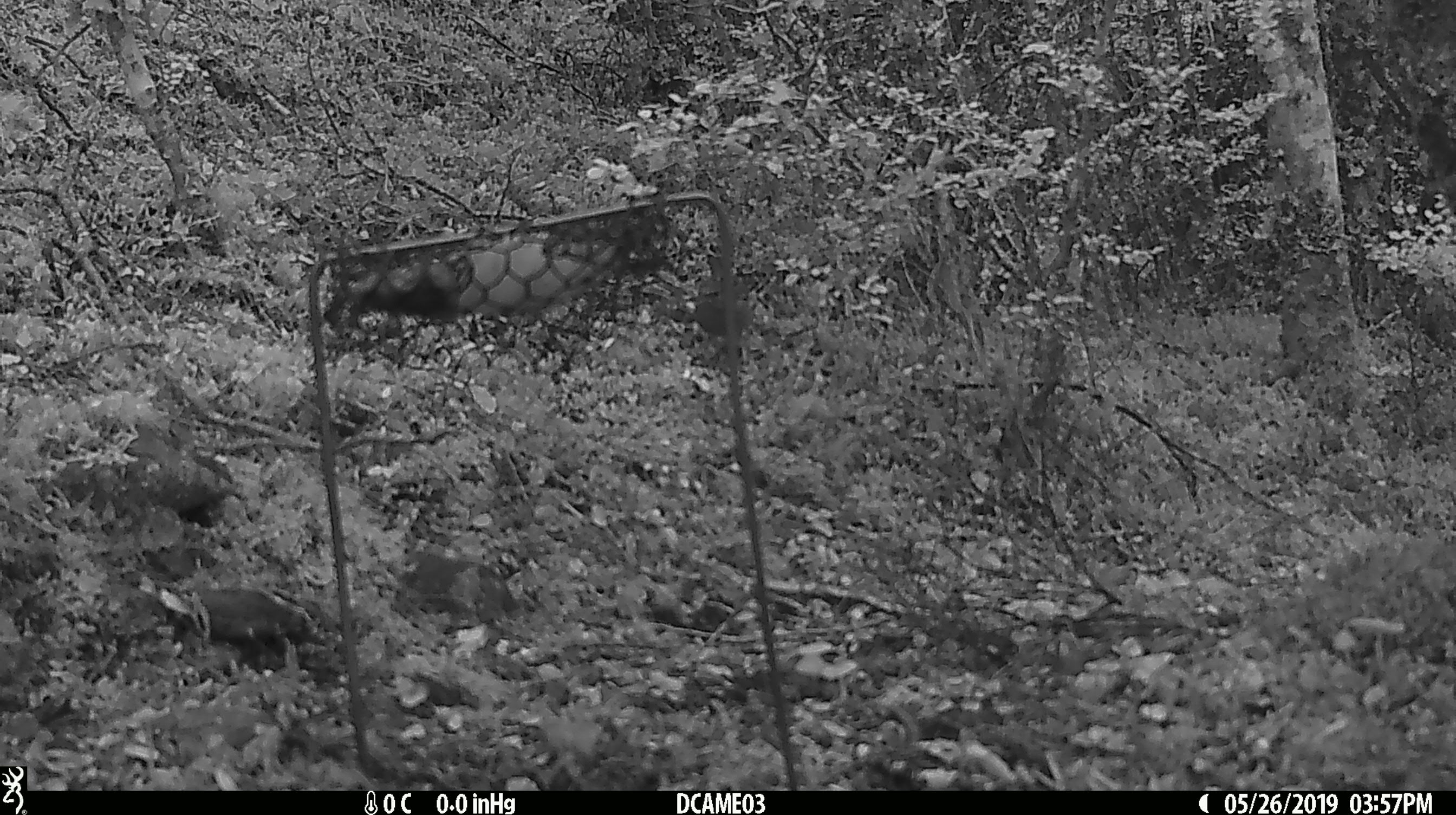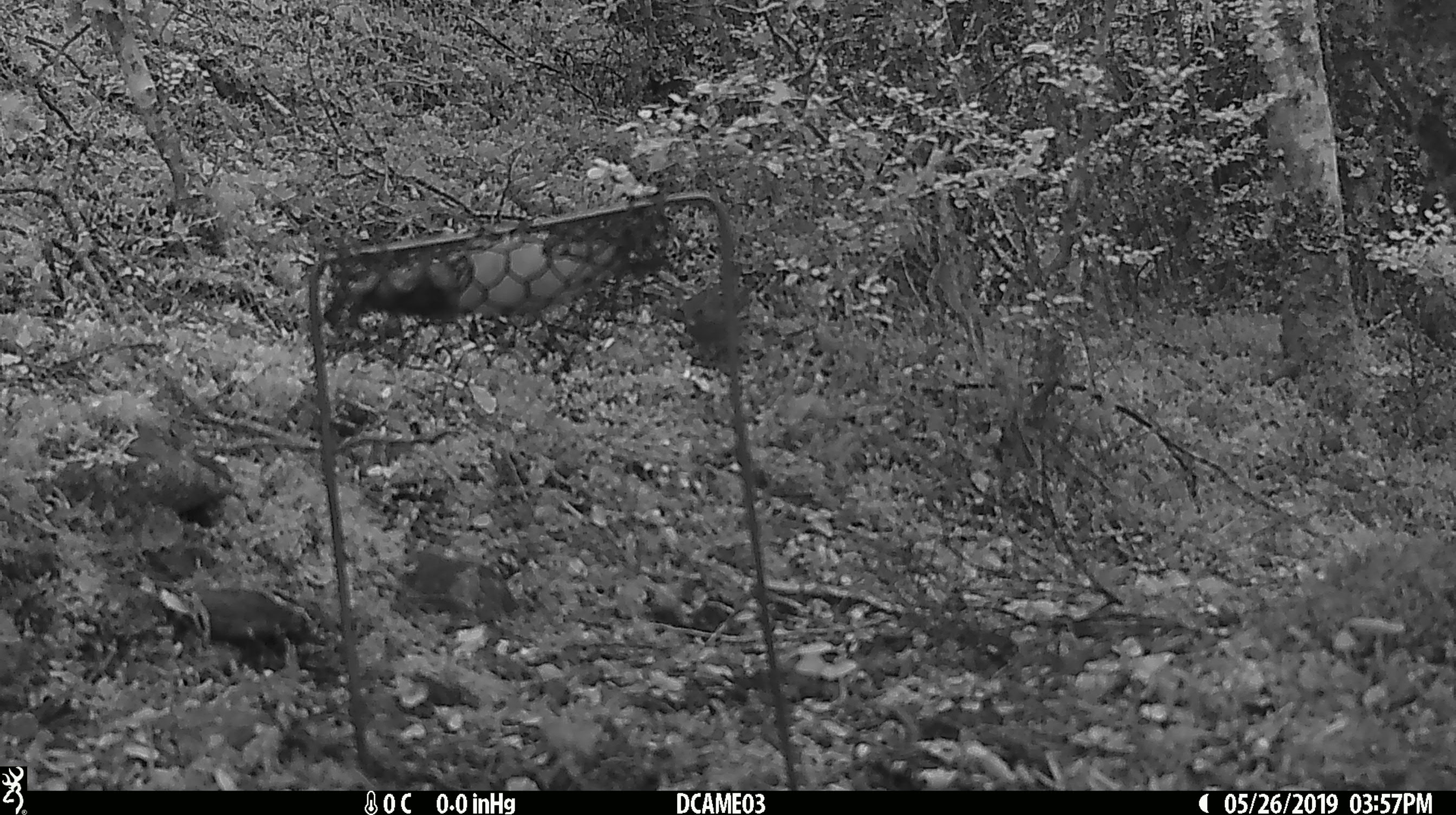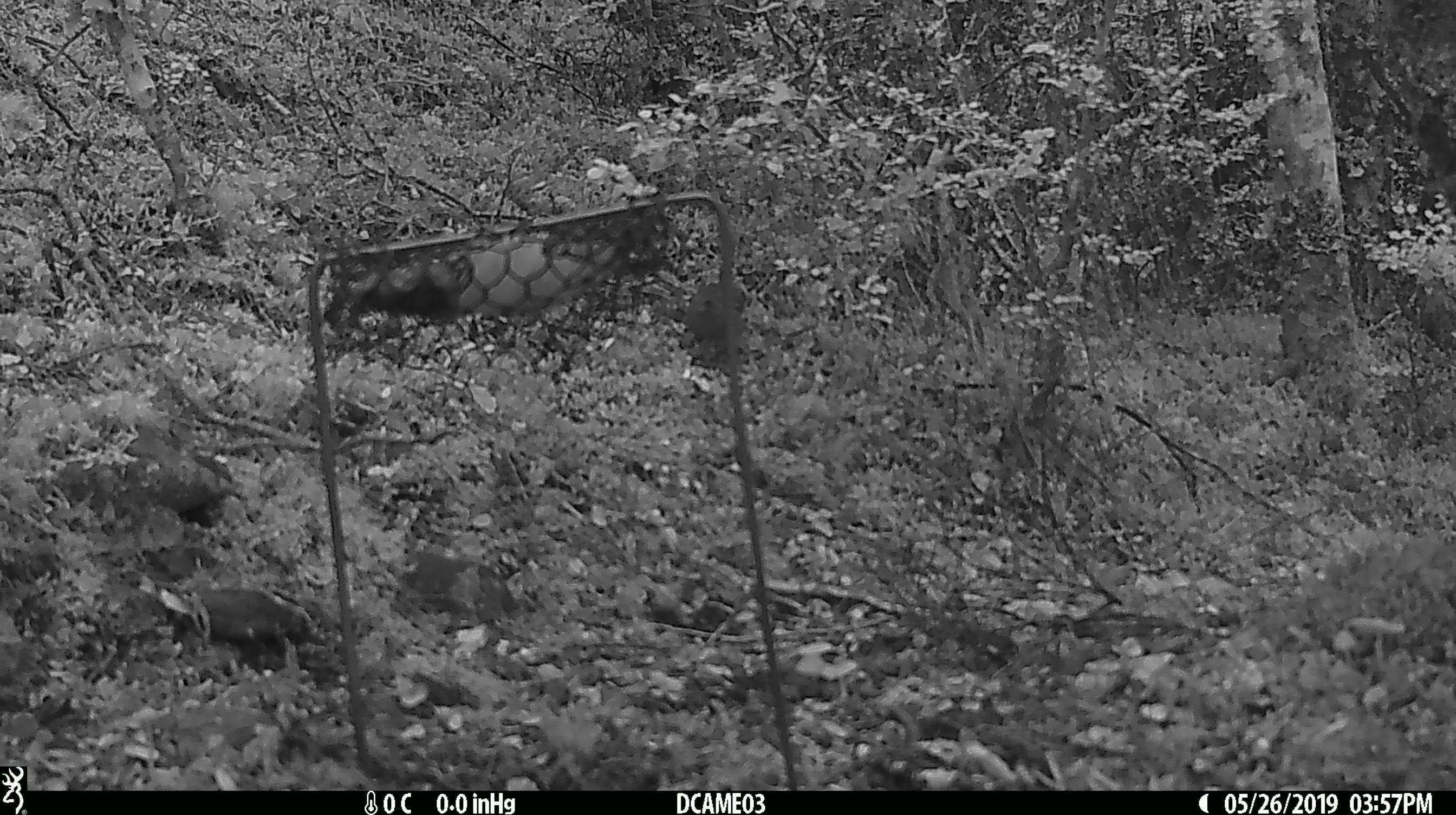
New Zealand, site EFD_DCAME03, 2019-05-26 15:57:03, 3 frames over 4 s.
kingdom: Animalia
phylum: Chordata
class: Aves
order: Passeriformes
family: Prunellidae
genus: Prunella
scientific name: Prunella modularis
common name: dunnock